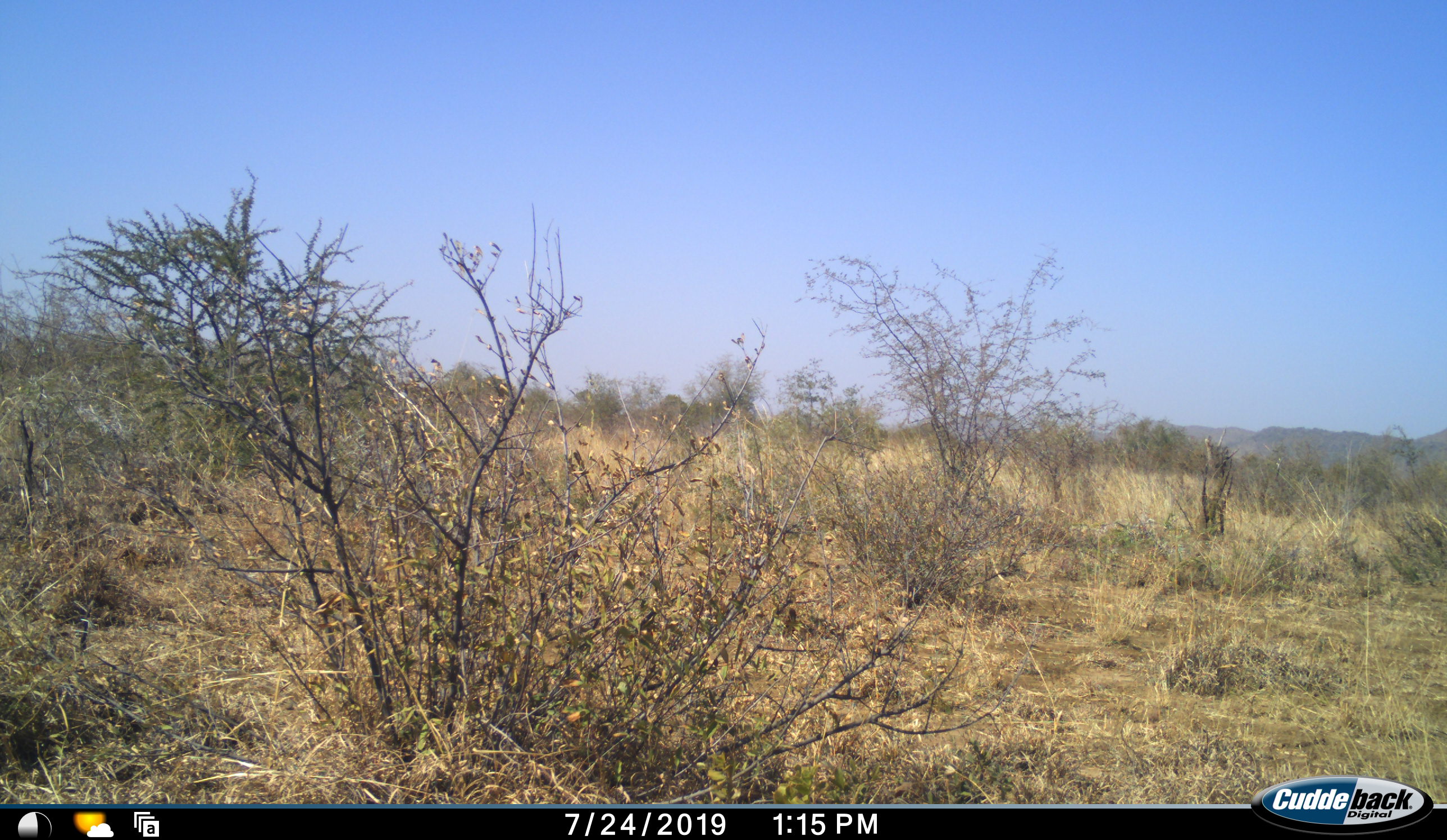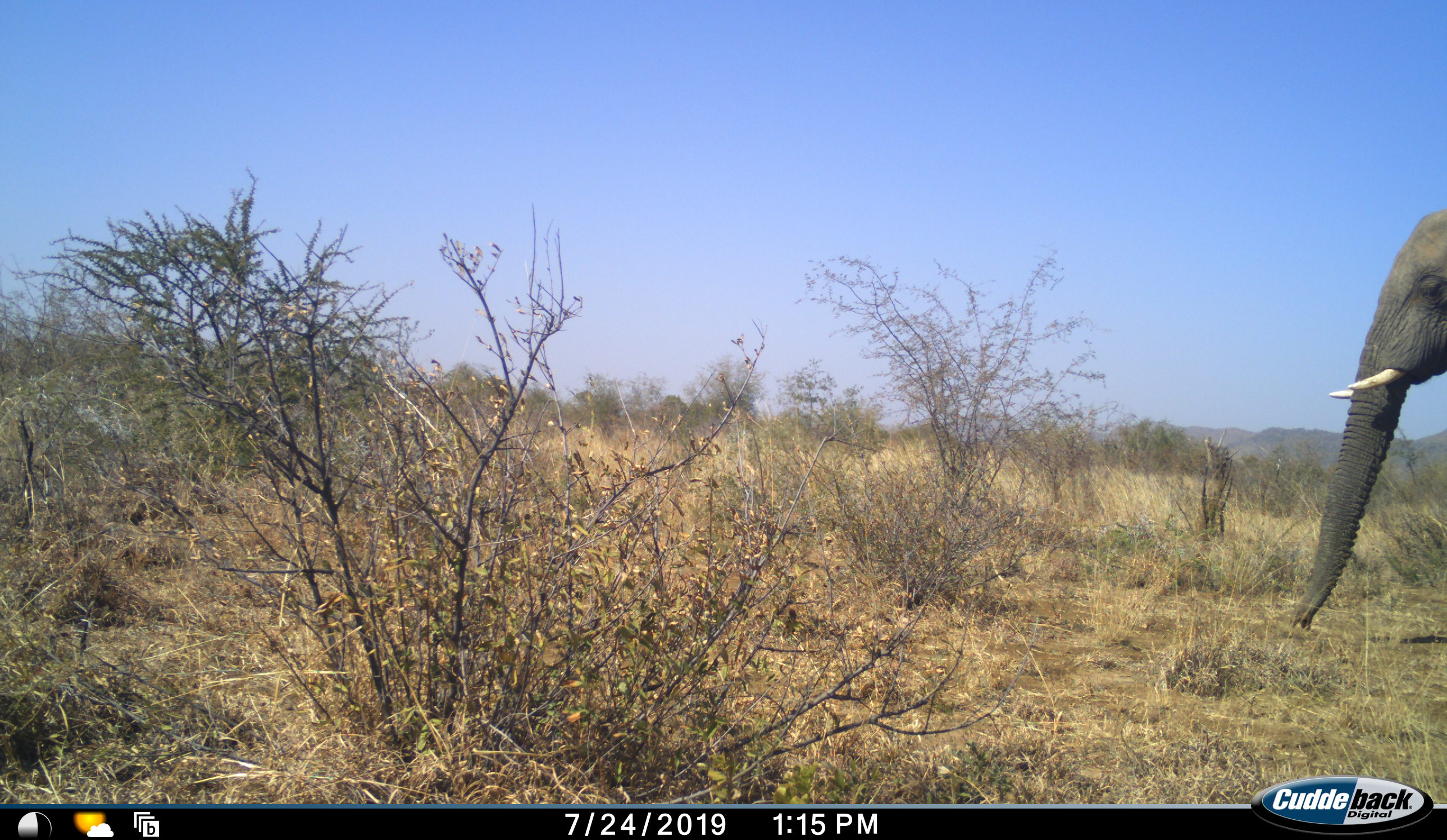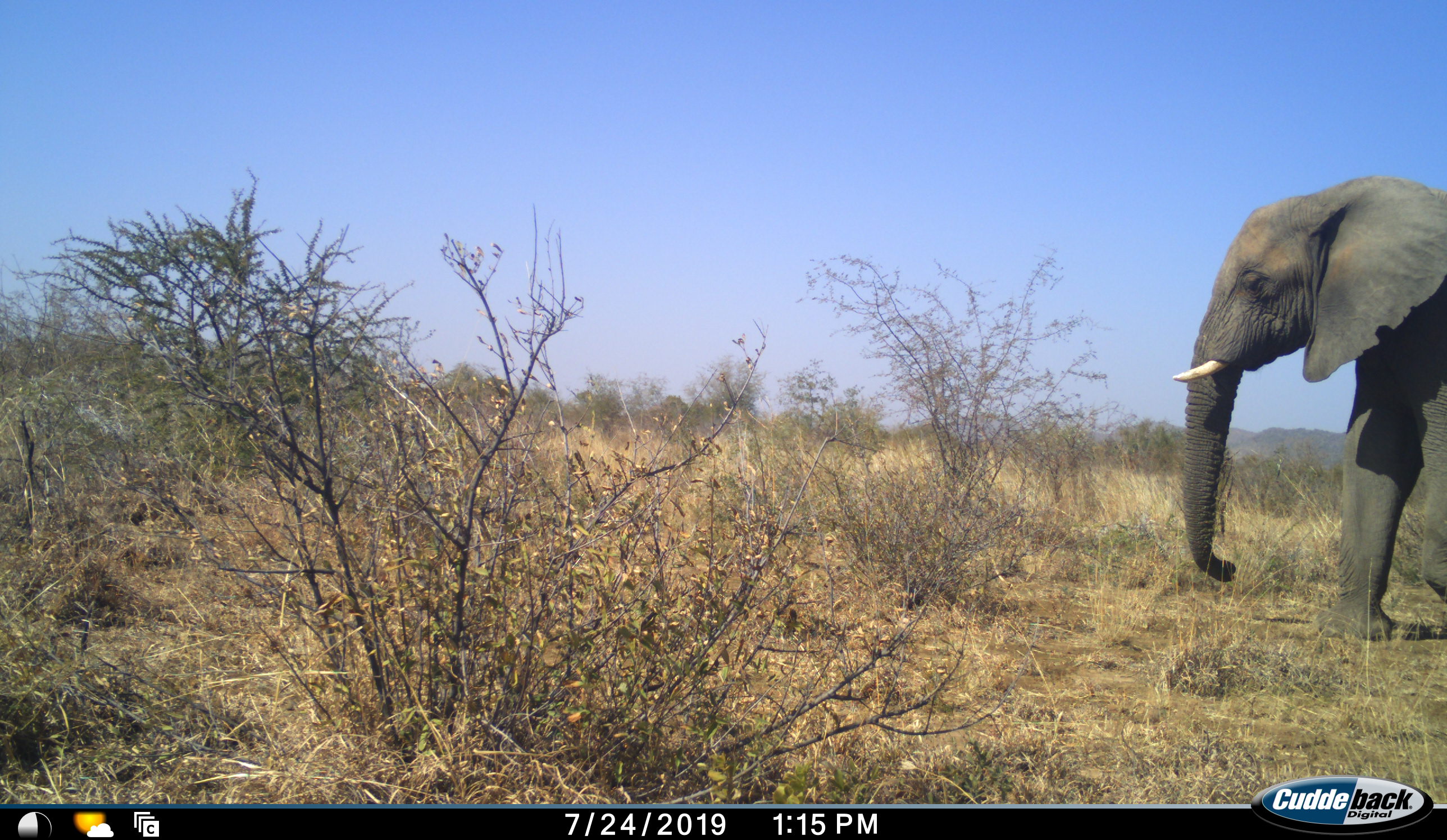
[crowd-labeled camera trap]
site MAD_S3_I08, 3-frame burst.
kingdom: Animalia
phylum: Chordata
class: Mammalia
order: Proboscidea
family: Elephantidae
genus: Loxodonta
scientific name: Loxodonta africana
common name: african bush elephant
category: elephant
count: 1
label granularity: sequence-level